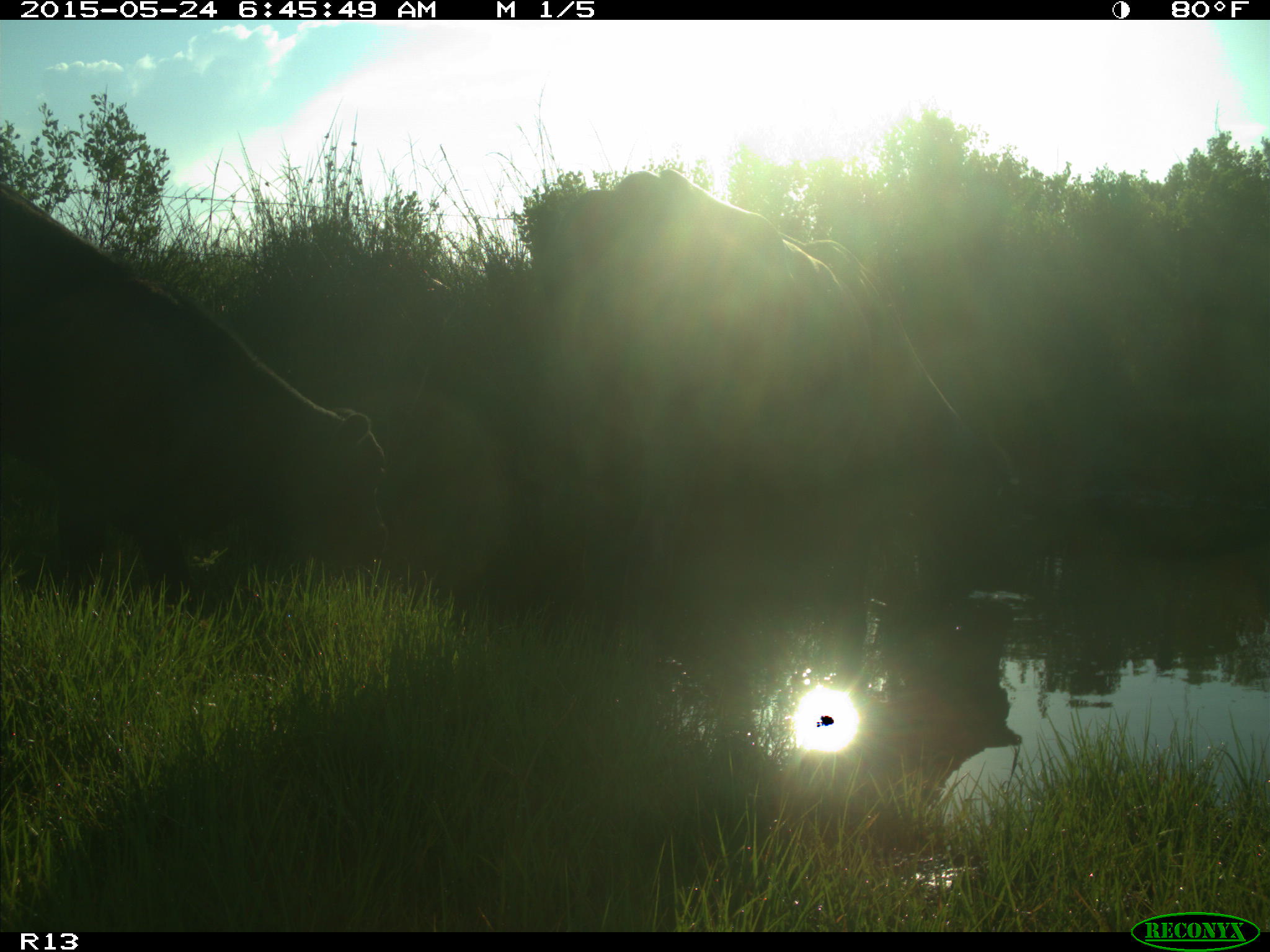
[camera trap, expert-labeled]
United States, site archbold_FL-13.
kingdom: Animalia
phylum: Chordata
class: Mammalia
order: Artiodactyla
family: Bovidae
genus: Bos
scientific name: Bos taurus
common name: domestic cow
Bos taurus (domestic cow).